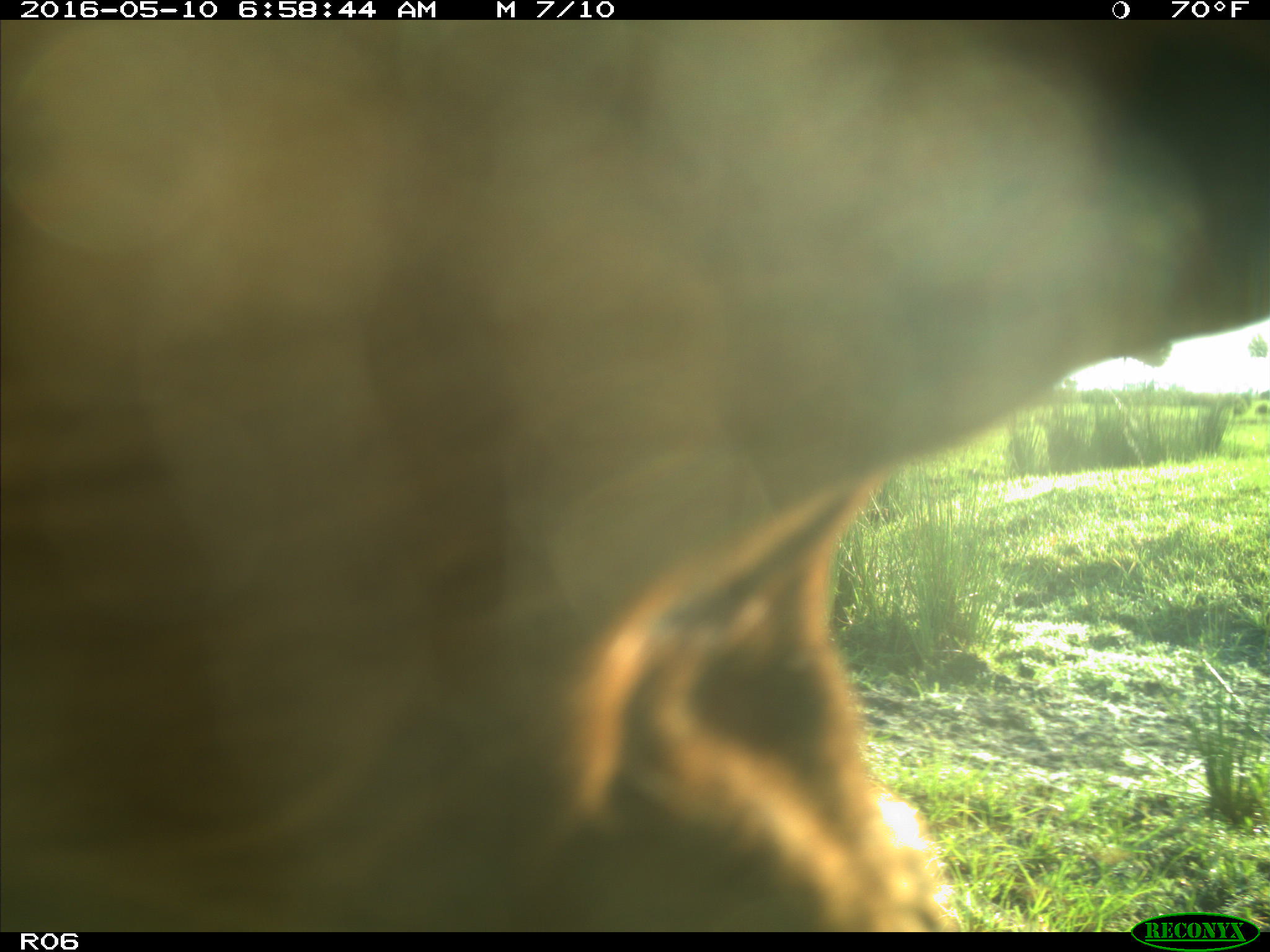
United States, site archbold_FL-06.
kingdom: Animalia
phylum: Chordata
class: Mammalia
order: Artiodactyla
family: Bovidae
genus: Bos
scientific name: Bos taurus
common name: domestic cow